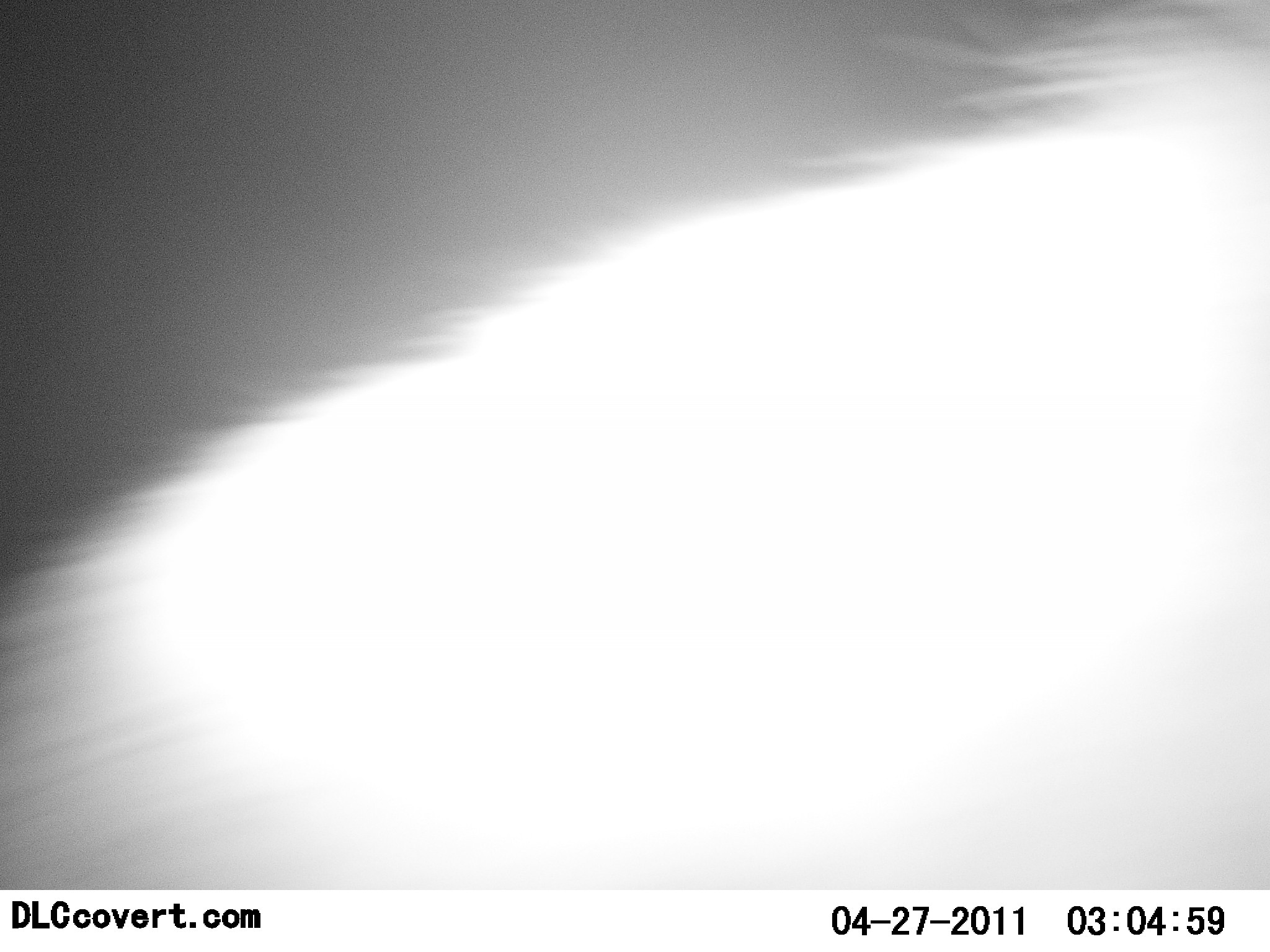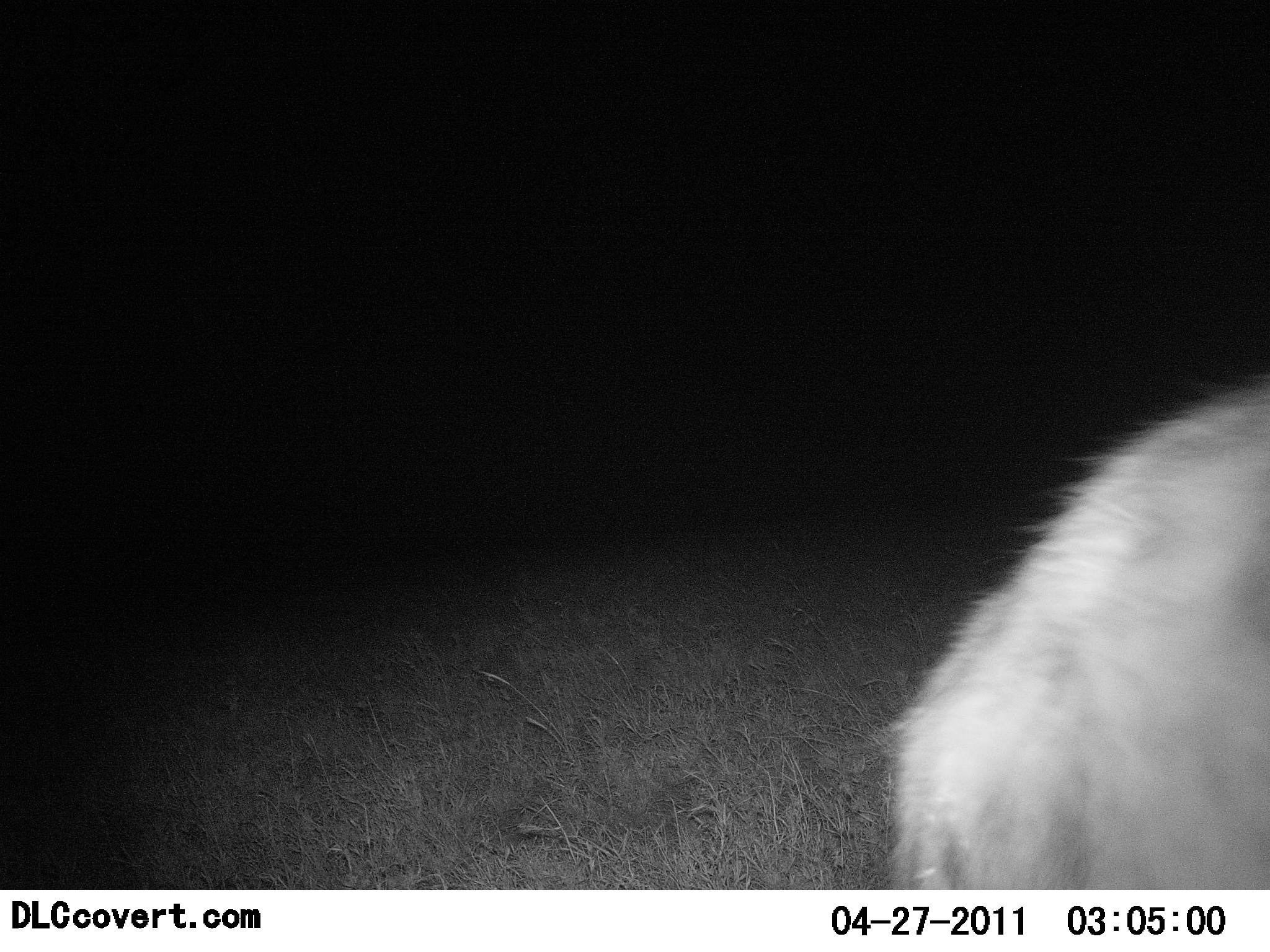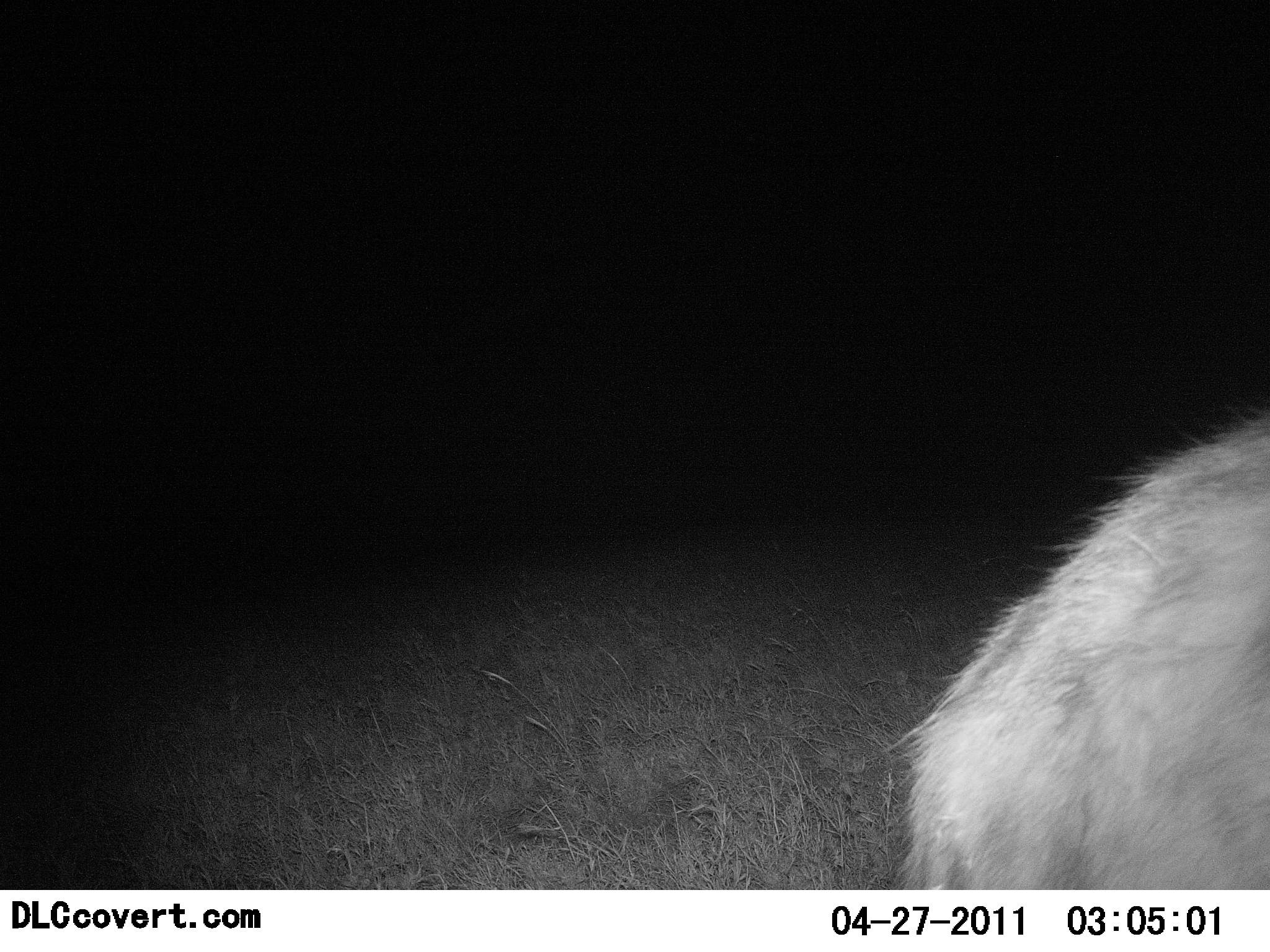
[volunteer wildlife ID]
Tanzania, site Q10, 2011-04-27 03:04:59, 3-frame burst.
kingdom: Animalia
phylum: Chordata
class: Mammalia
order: Carnivora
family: Hyaenidae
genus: Hyaena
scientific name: Hyaena hyaena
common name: striped hyena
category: hyenastriped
Hyenastriped (striped hyena) (Hyaena hyaena), count 1. Behavior (volunteer vote fractions): standing 0%, resting 0%, moving 100%, interacting 0%. Young present (vote fraction): 0%. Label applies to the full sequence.